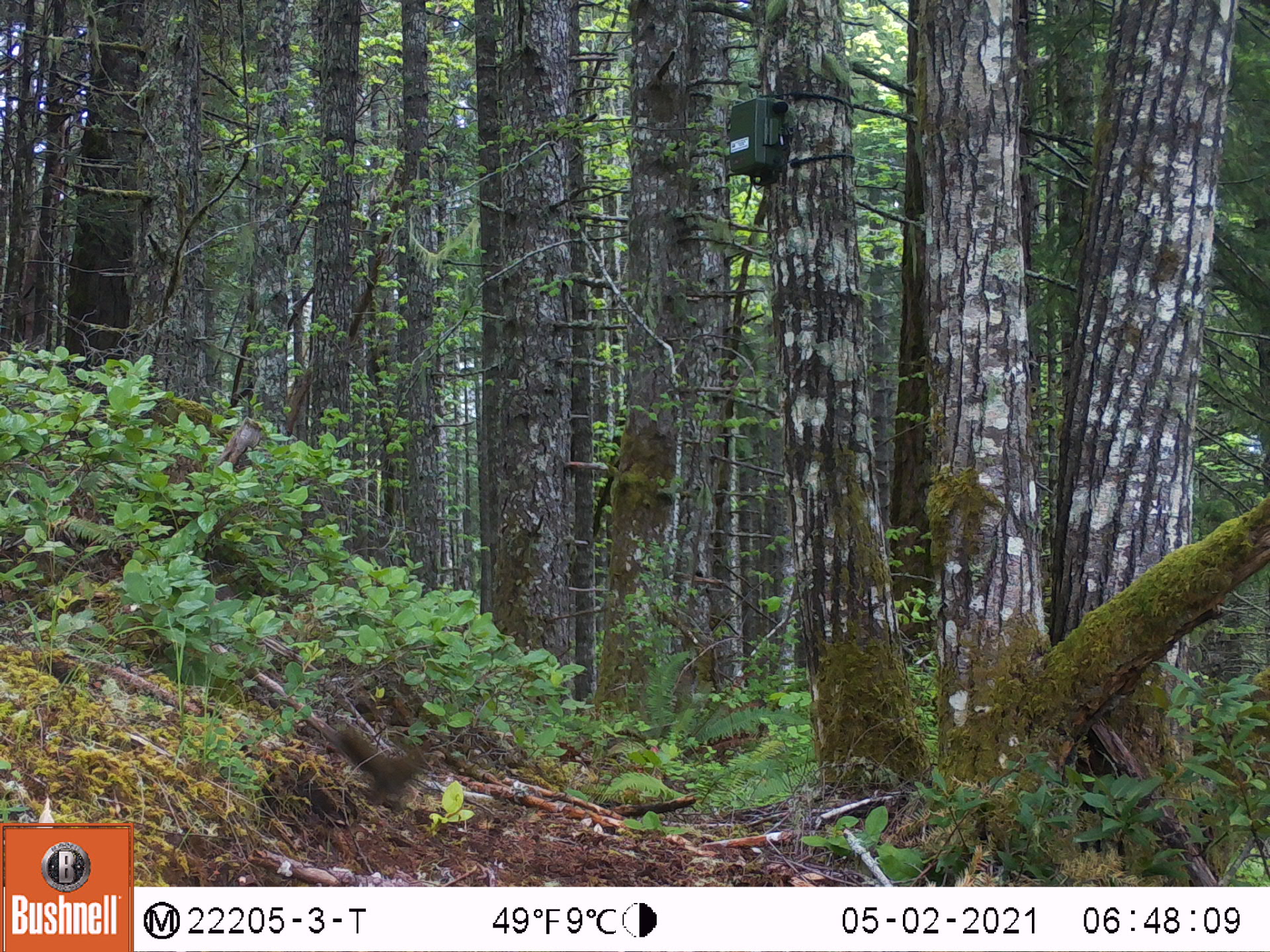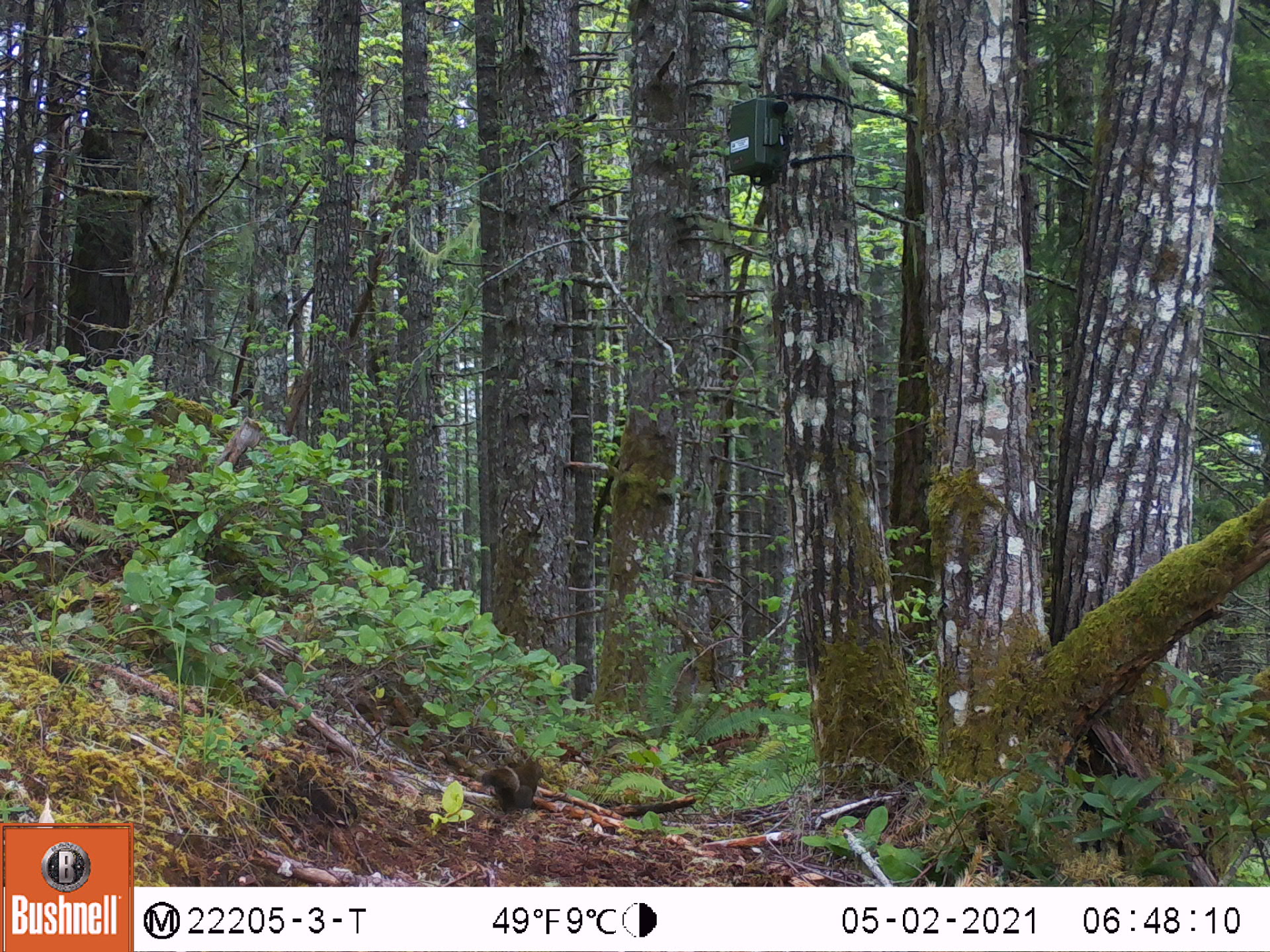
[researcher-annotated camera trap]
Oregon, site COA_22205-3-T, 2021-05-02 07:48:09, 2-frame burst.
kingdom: Animalia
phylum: Chordata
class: Mammalia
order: Rodentia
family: Sciuridae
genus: Tamiasciurus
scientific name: Tamiasciurus douglasii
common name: douglas squirrel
Douglas squirrel (Tamiasciurus douglasii).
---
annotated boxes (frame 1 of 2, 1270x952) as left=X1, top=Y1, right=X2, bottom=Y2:
douglas squirrel: left=288, top=700, right=468, bottom=827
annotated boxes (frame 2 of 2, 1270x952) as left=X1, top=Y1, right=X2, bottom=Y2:
douglas squirrel: left=466, top=734, right=568, bottom=827